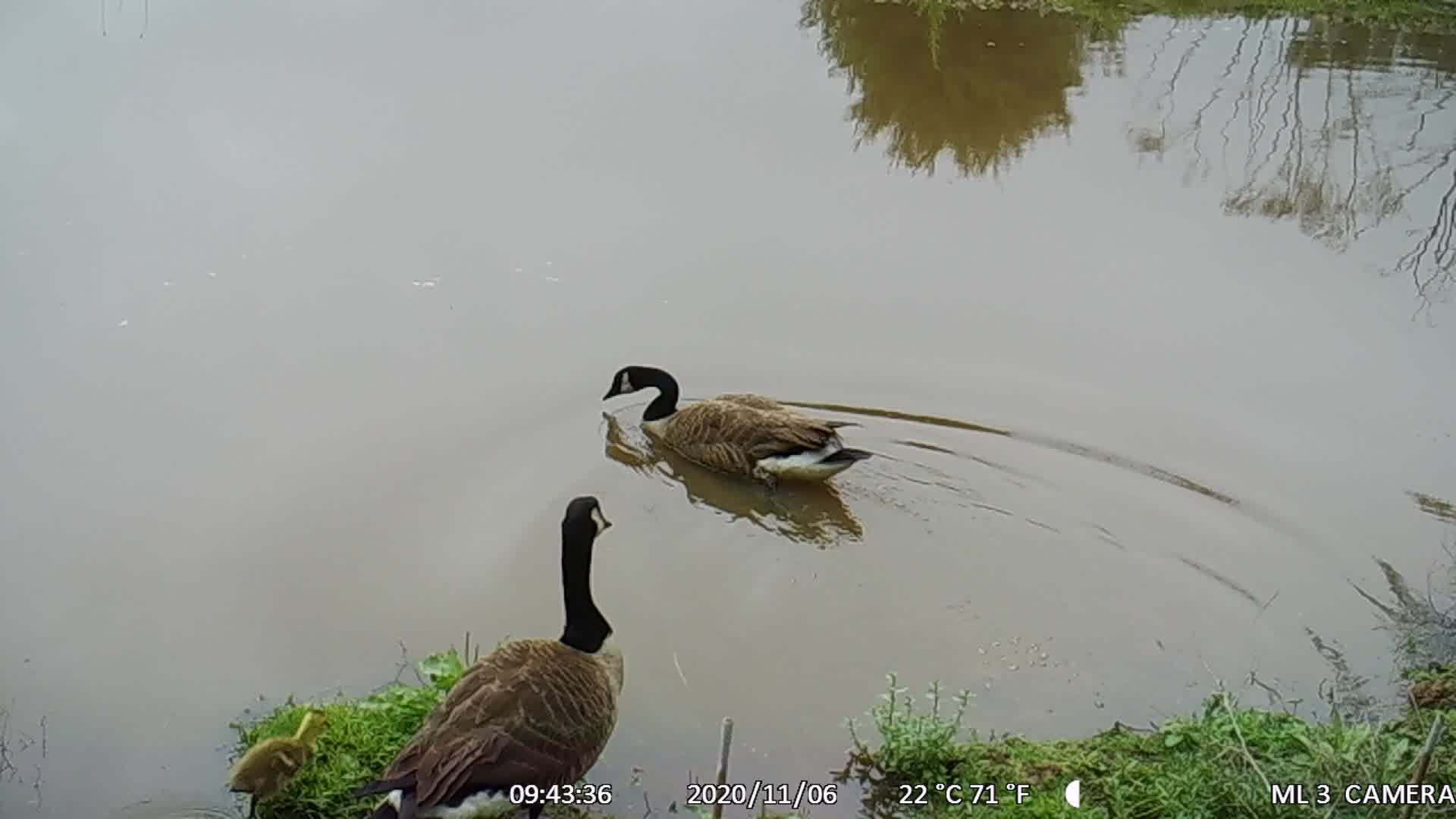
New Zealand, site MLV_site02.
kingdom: Animalia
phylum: Chordata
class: Aves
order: Anseriformes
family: Anatidae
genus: Branta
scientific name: Branta canadensis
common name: canada goose